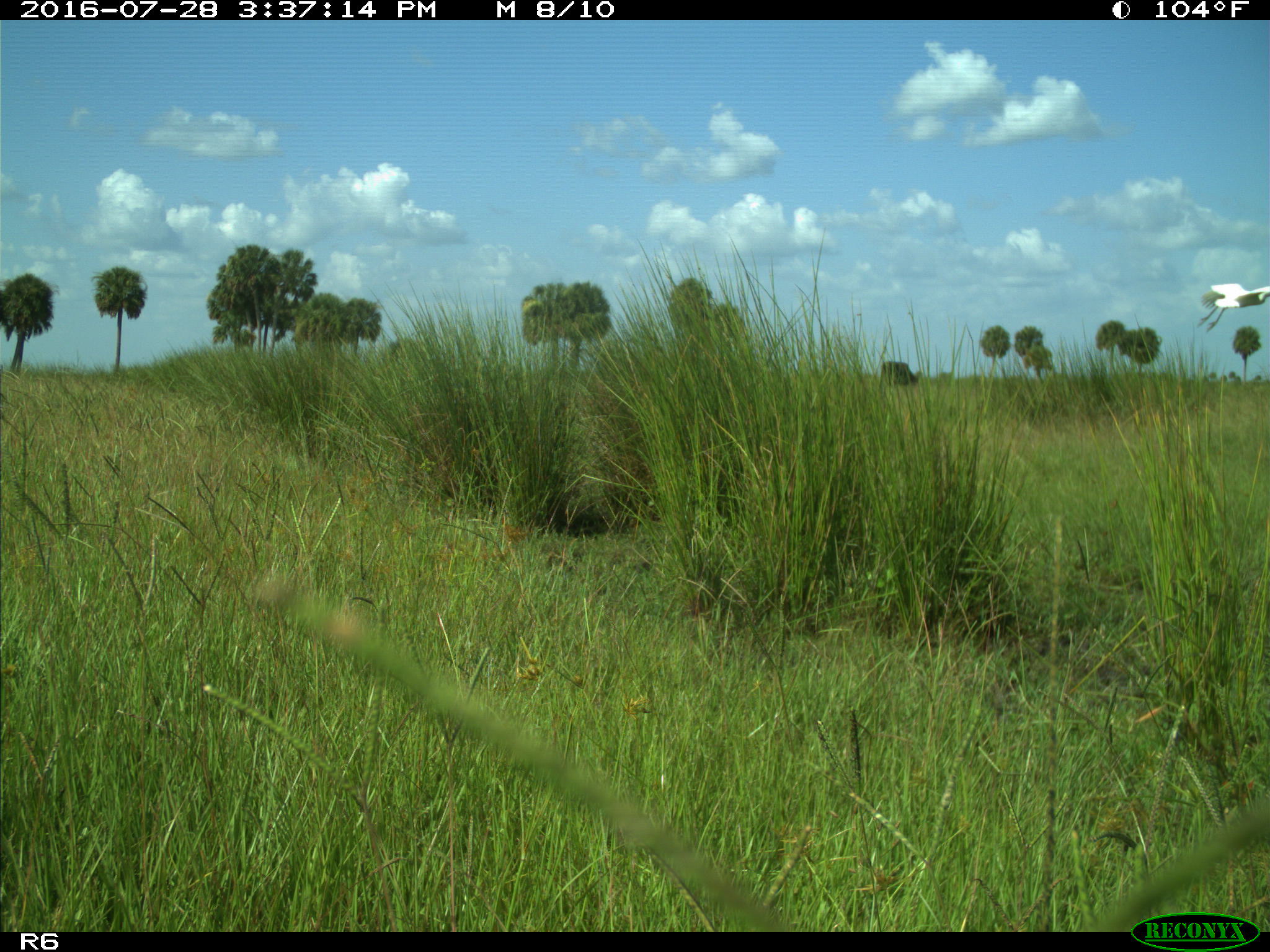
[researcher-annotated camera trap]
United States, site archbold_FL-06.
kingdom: Animalia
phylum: Chordata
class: Mammalia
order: Artiodactyla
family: Bovidae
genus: Bos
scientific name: Bos taurus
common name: domestic cow